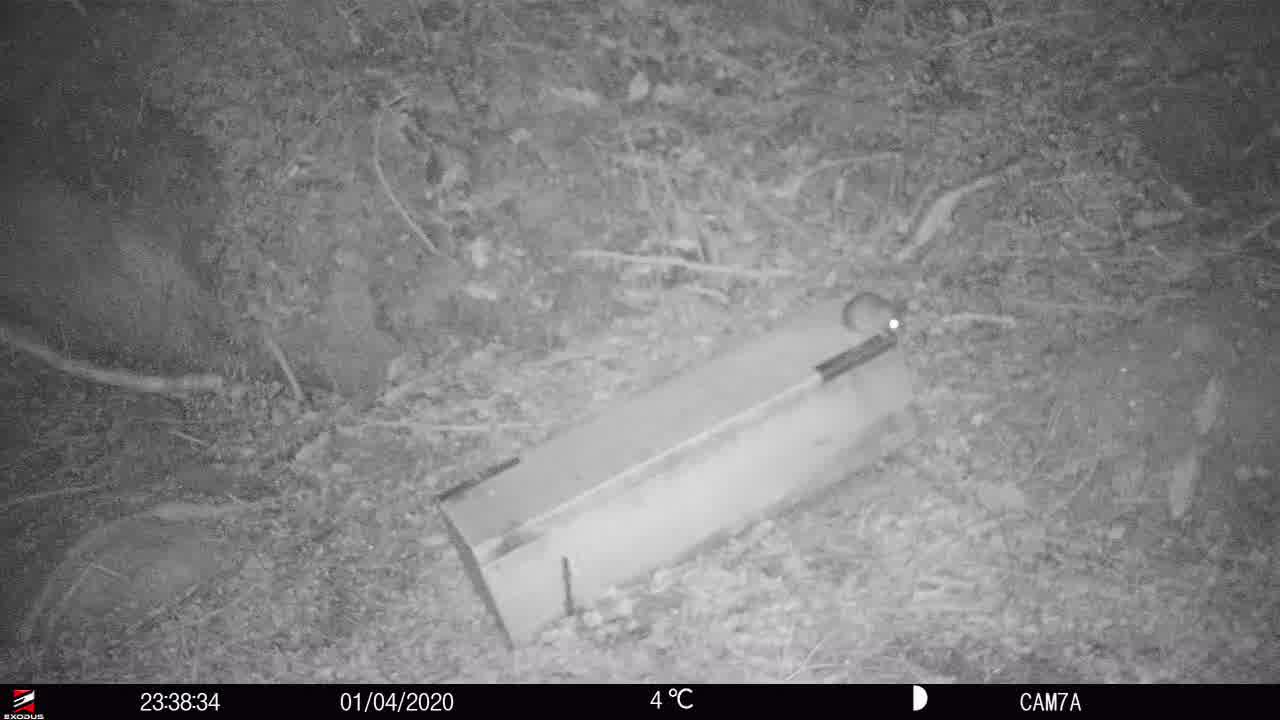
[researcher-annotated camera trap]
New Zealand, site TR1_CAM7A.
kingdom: Animalia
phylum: Chordata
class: Mammalia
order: Rodentia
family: Muridae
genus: Rattus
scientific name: Rattus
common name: rat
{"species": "rat (Rattus)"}